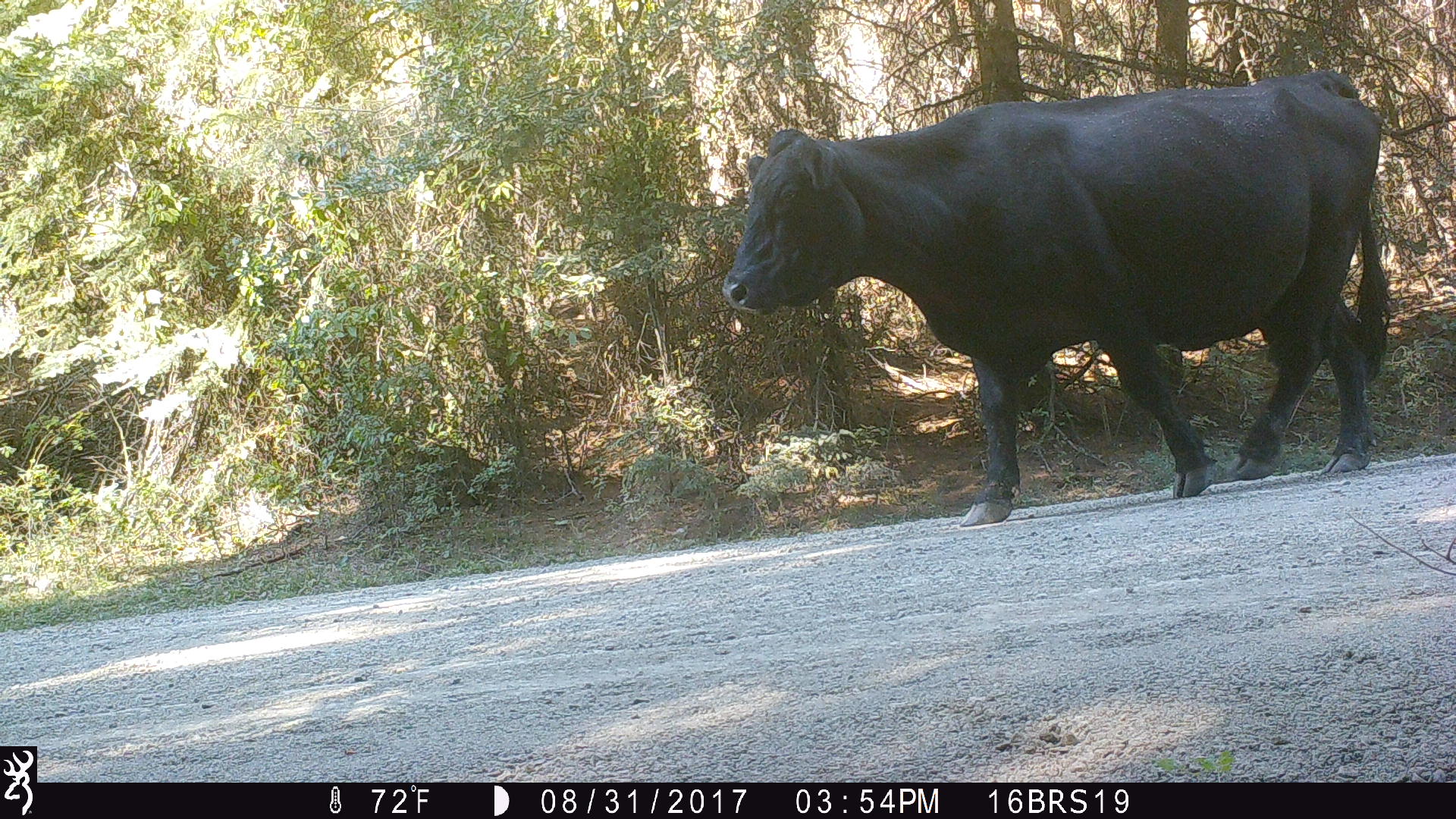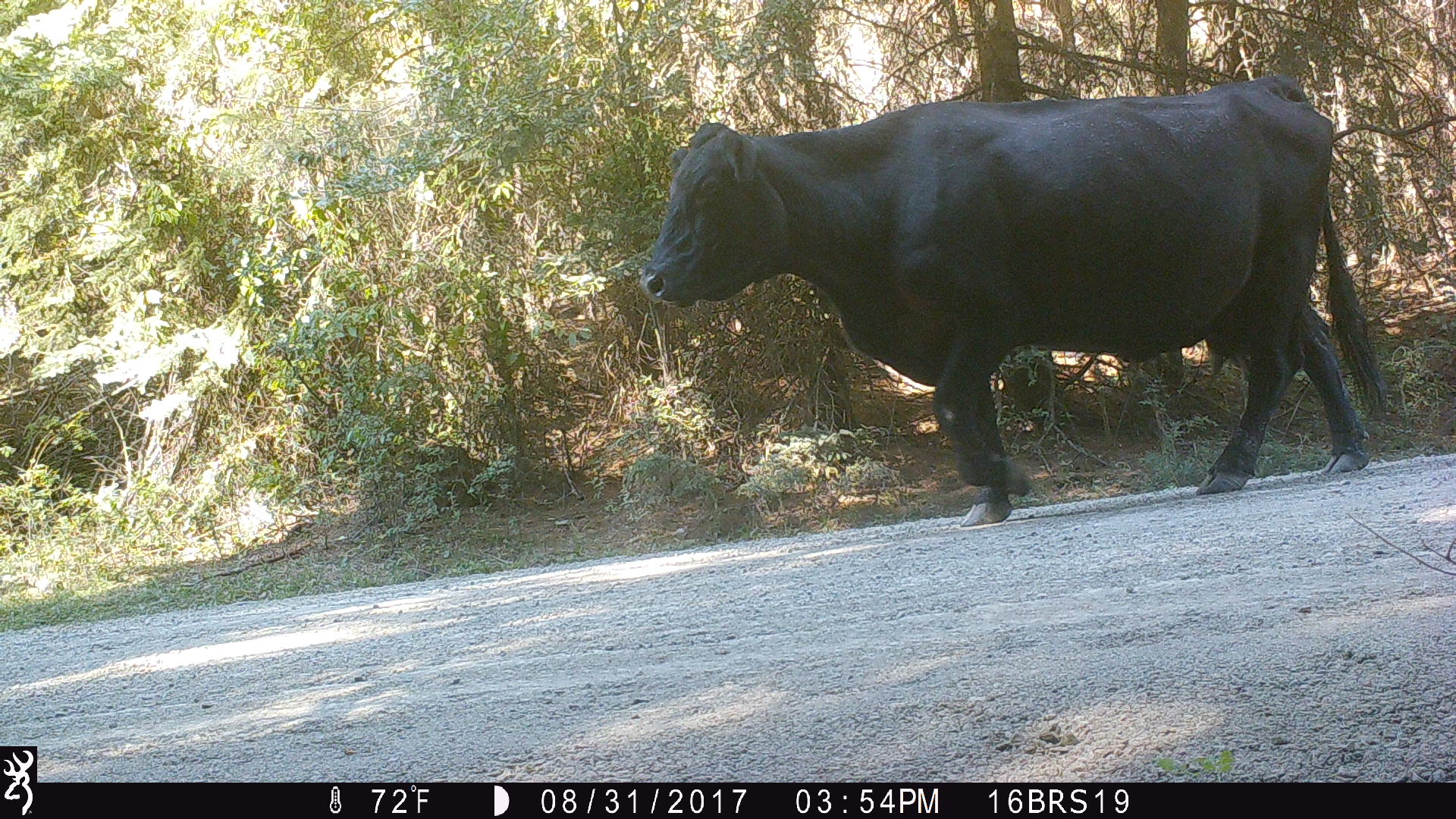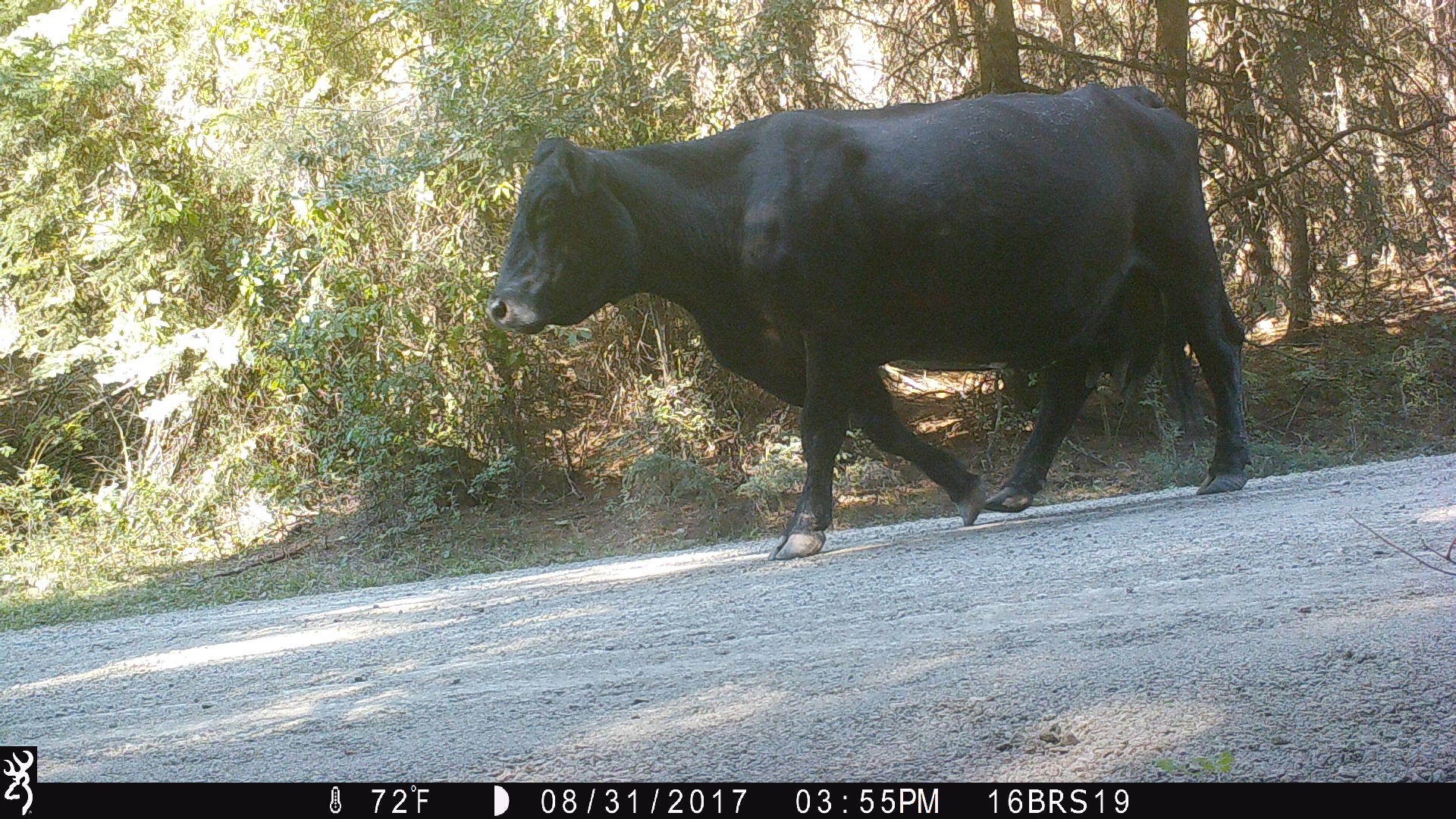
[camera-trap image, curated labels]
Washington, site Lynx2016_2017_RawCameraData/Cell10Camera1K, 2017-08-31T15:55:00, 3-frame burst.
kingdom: Animalia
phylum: Chordata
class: Mammalia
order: Artiodactyla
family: Bovidae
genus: Bos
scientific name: Bos taurus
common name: domestic cattle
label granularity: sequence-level